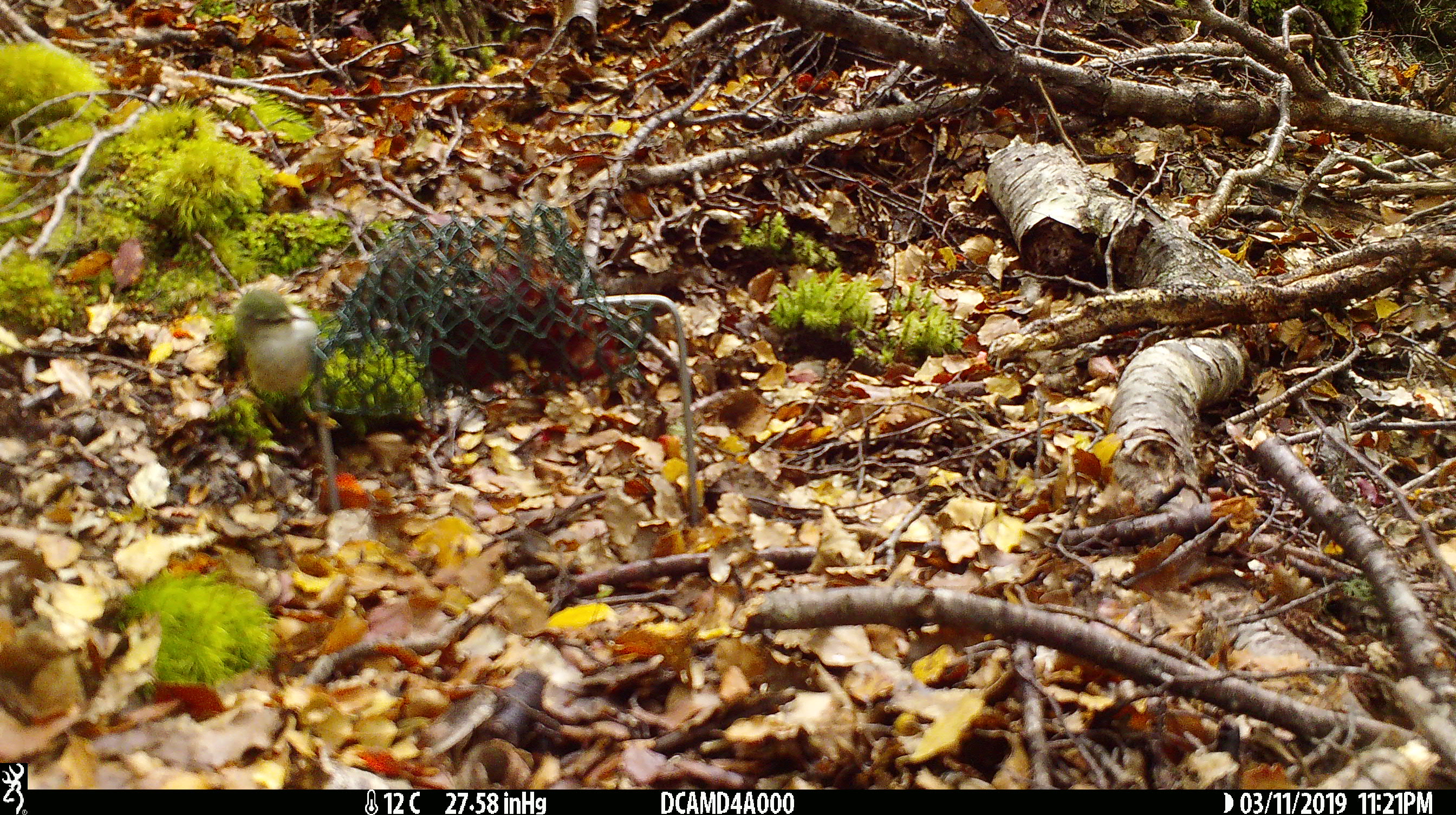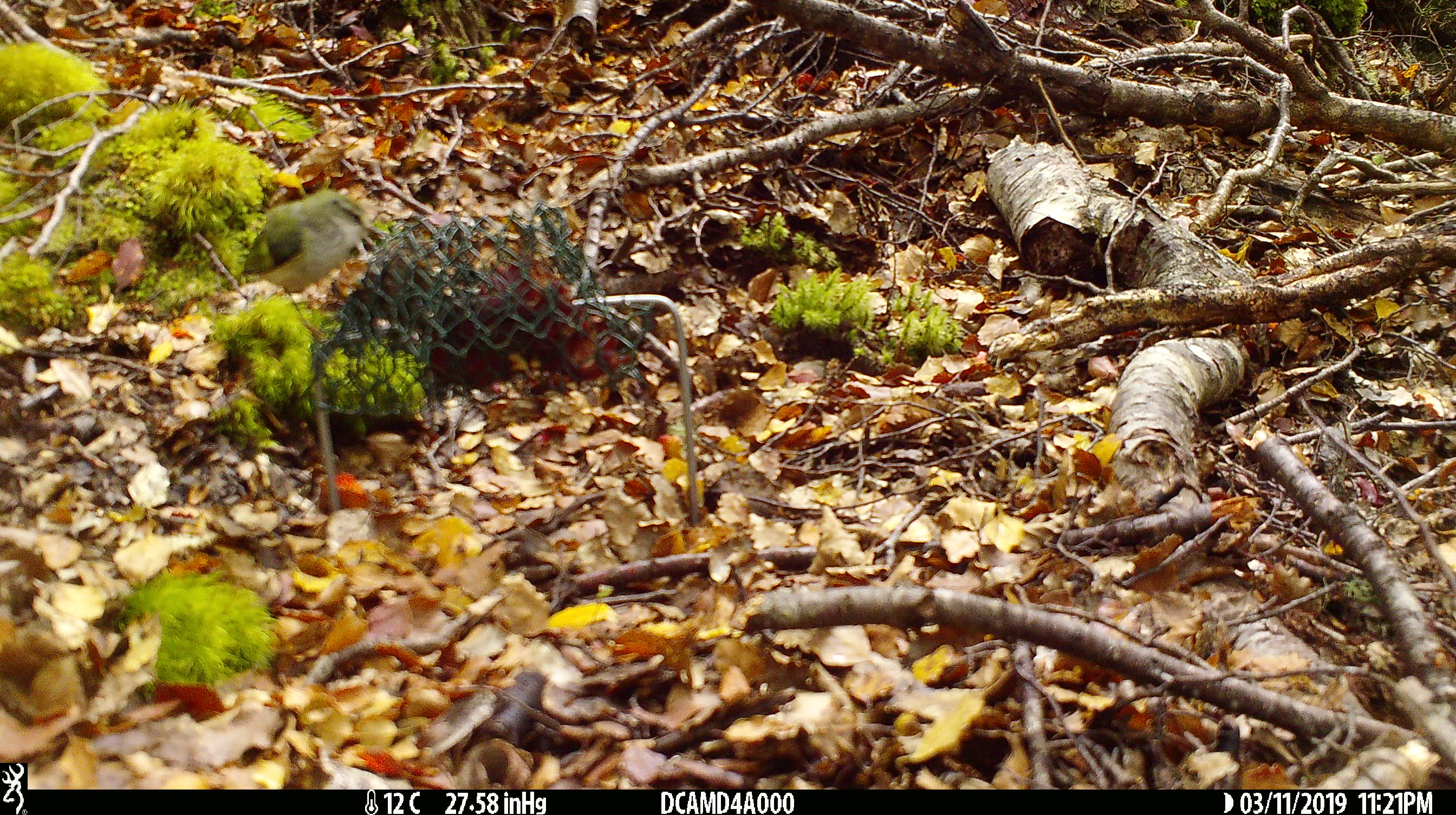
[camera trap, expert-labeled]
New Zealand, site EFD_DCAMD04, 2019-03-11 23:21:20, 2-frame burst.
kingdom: Animalia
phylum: Chordata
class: Aves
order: Passeriformes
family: Acanthisittidae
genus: Acanthisitta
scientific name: Acanthisitta chloris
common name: rifleman